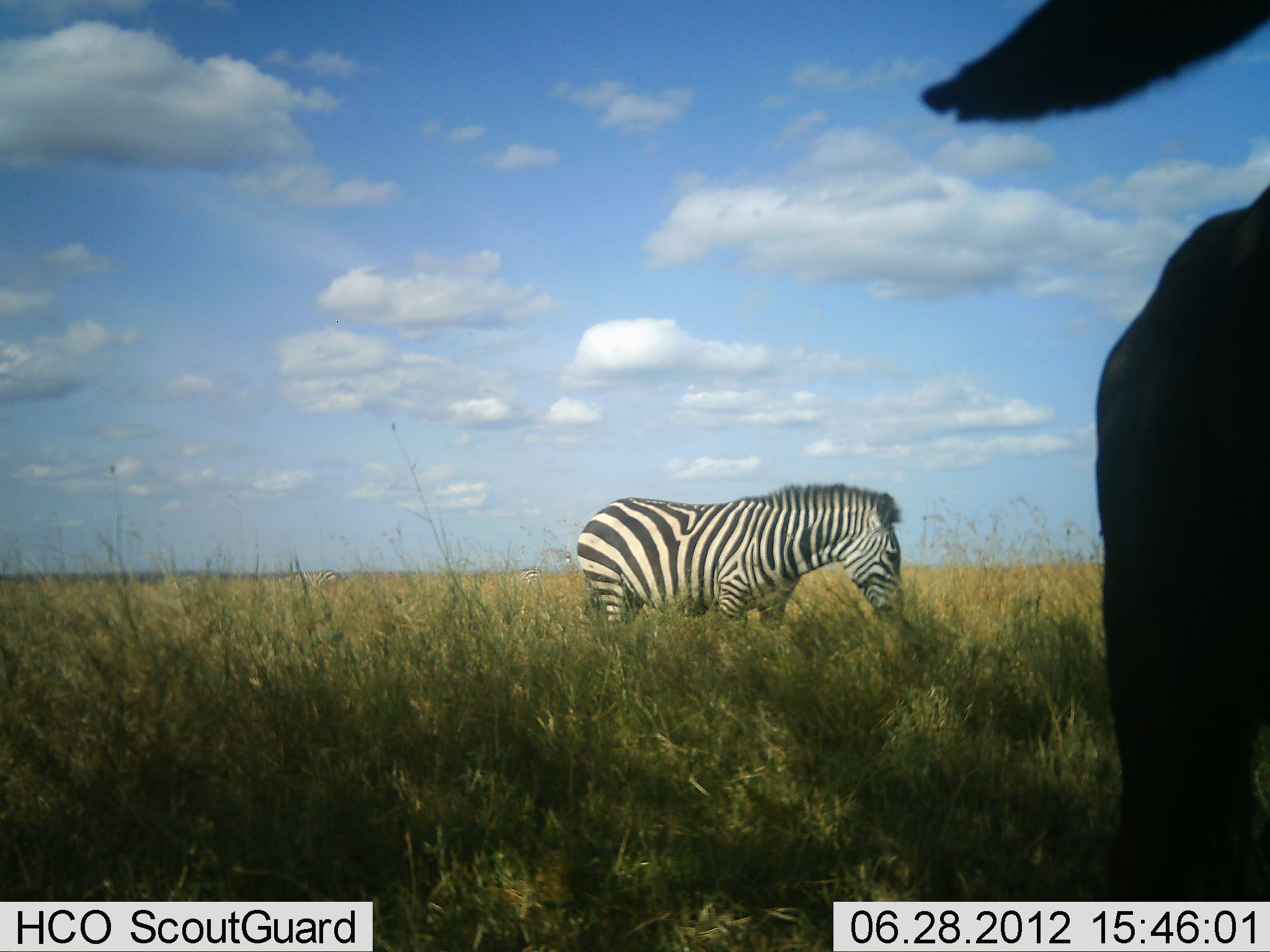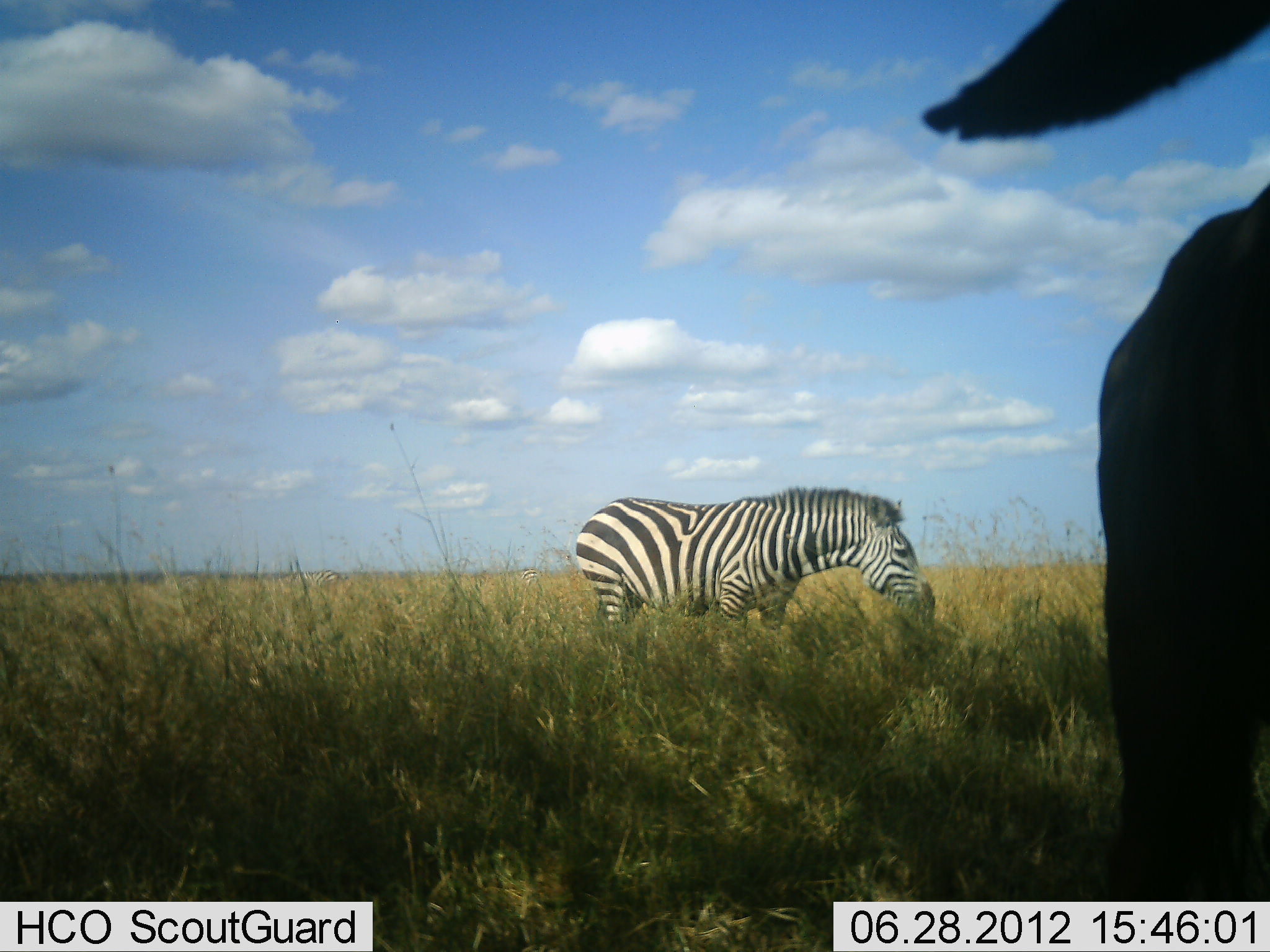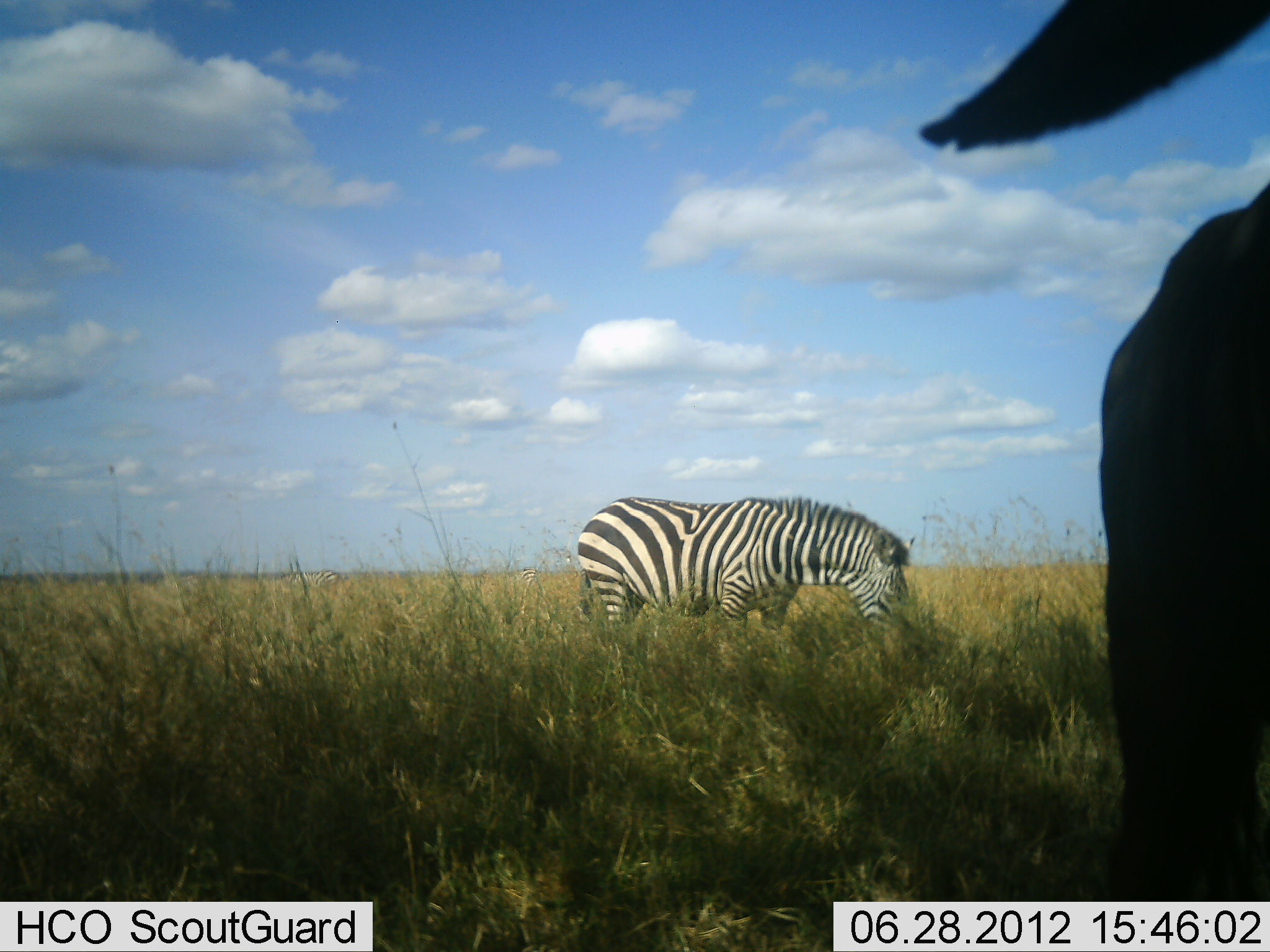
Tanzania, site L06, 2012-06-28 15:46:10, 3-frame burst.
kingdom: Animalia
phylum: Chordata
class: Mammalia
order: Perissodactyla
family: Equidae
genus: Equus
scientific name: Equus quagga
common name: plains zebra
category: zebra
Zebra (plains zebra) (Equus quagga), count 1. Behavior (volunteer vote fractions): standing 19%, resting 0%, moving 6%, interacting 0%. Young present (vote fraction): 0%. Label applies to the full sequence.